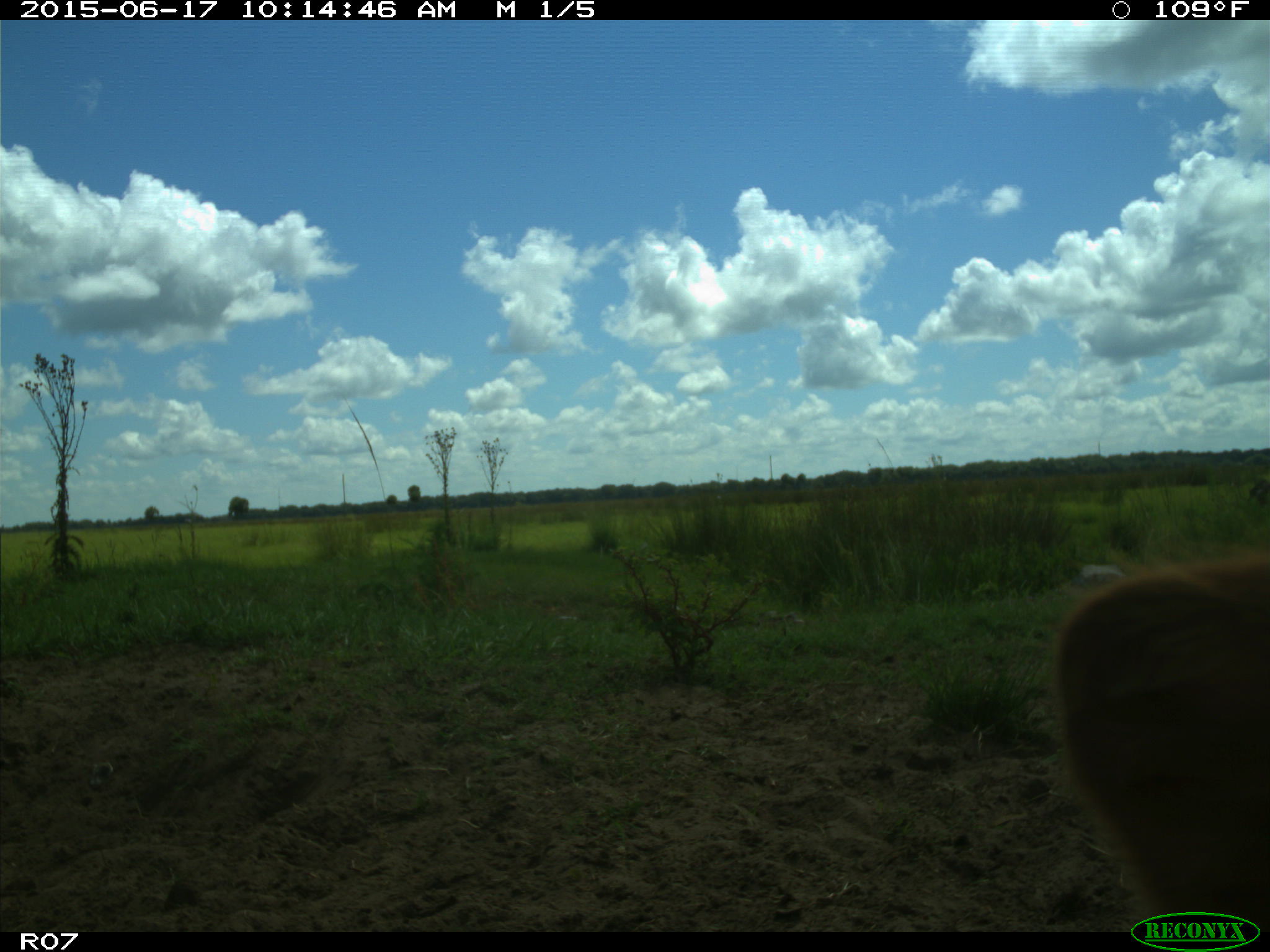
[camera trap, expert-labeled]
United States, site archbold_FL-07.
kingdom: Animalia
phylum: Chordata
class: Mammalia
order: Artiodactyla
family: Bovidae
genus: Bos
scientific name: Bos taurus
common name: domestic cow